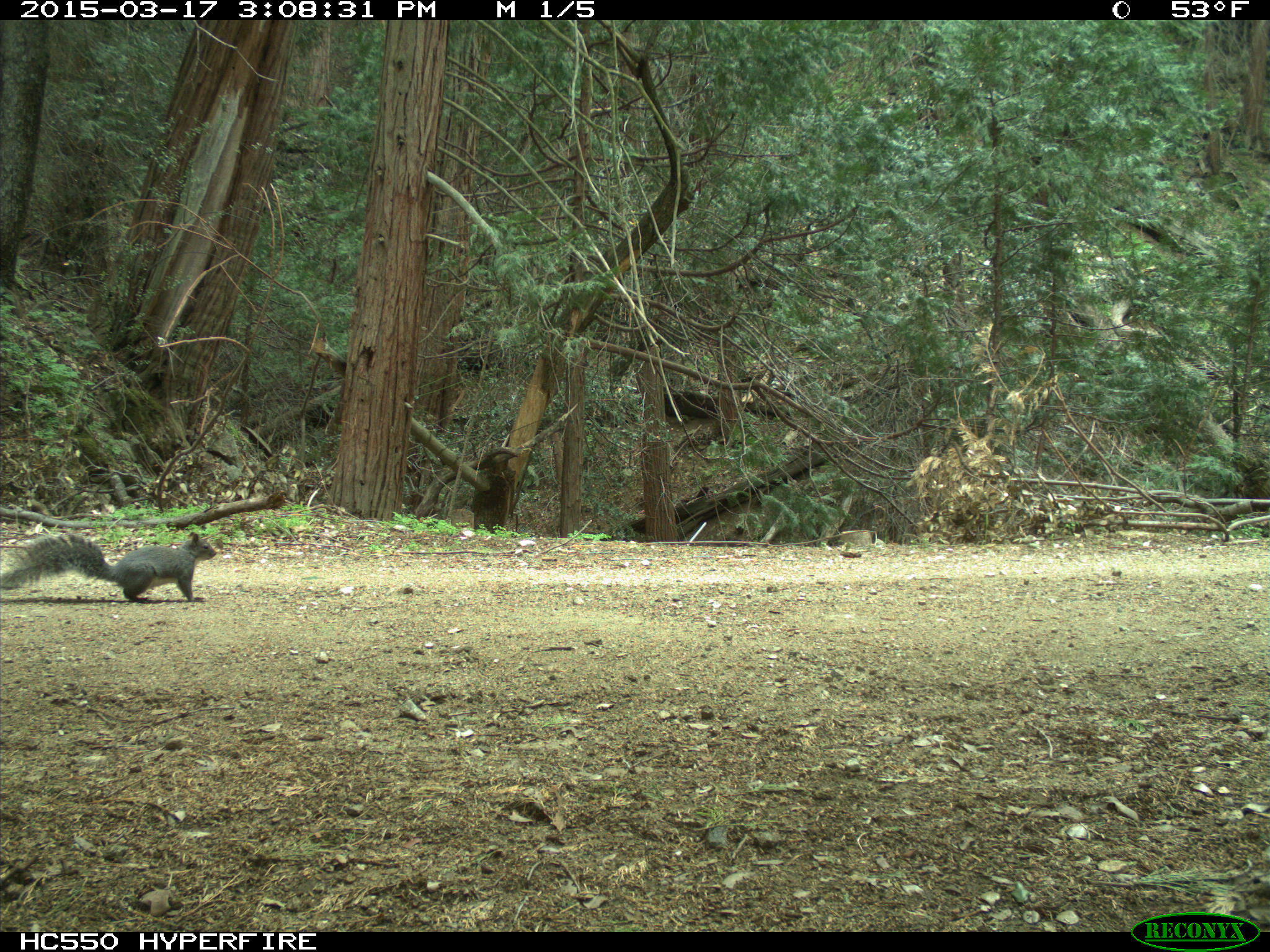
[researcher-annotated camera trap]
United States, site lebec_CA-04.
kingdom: Animalia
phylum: Chordata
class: Mammalia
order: Rodentia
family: Sciuridae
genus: Sciurus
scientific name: Sciurus carolinensis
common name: eastern gray squirrel